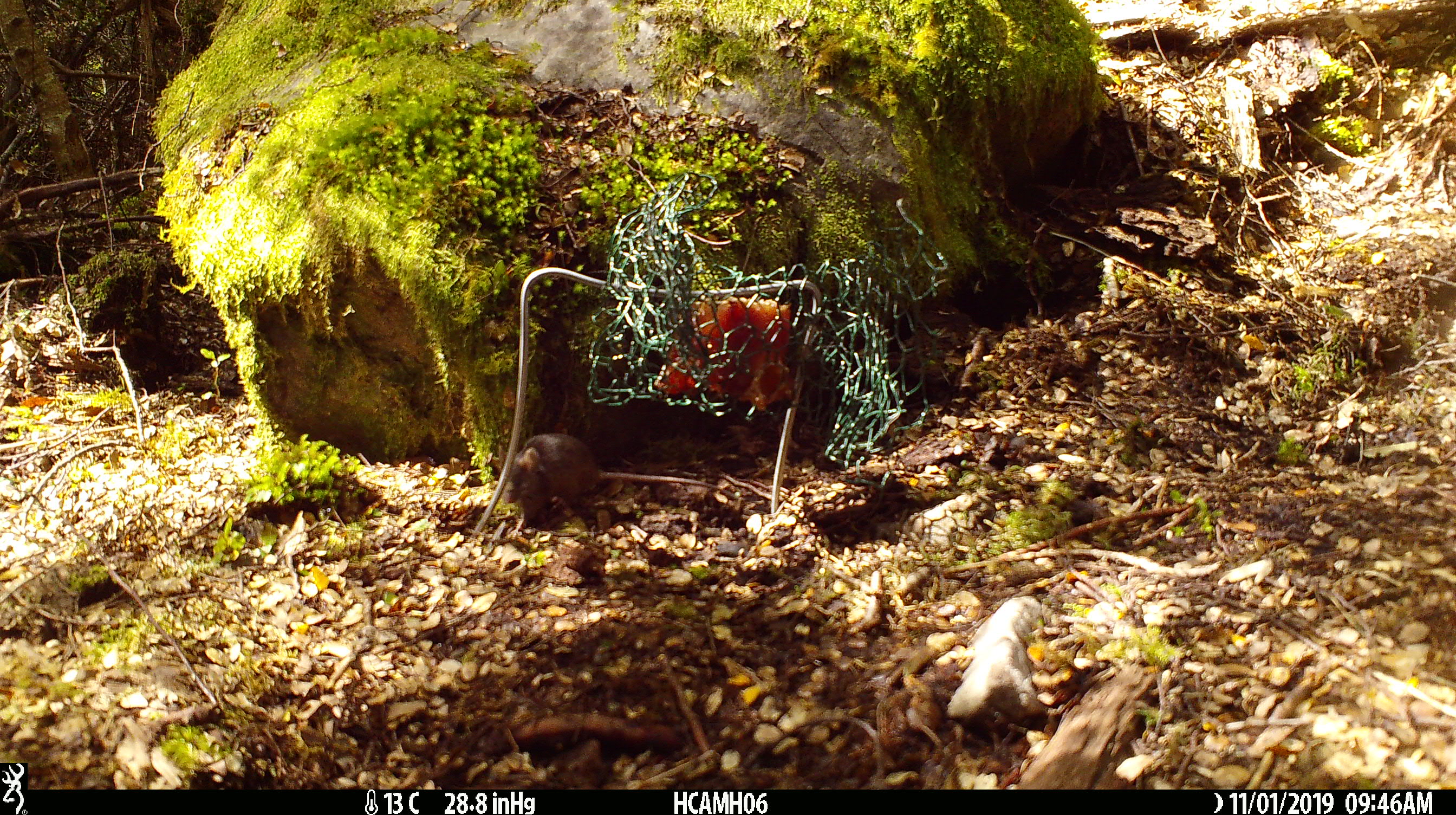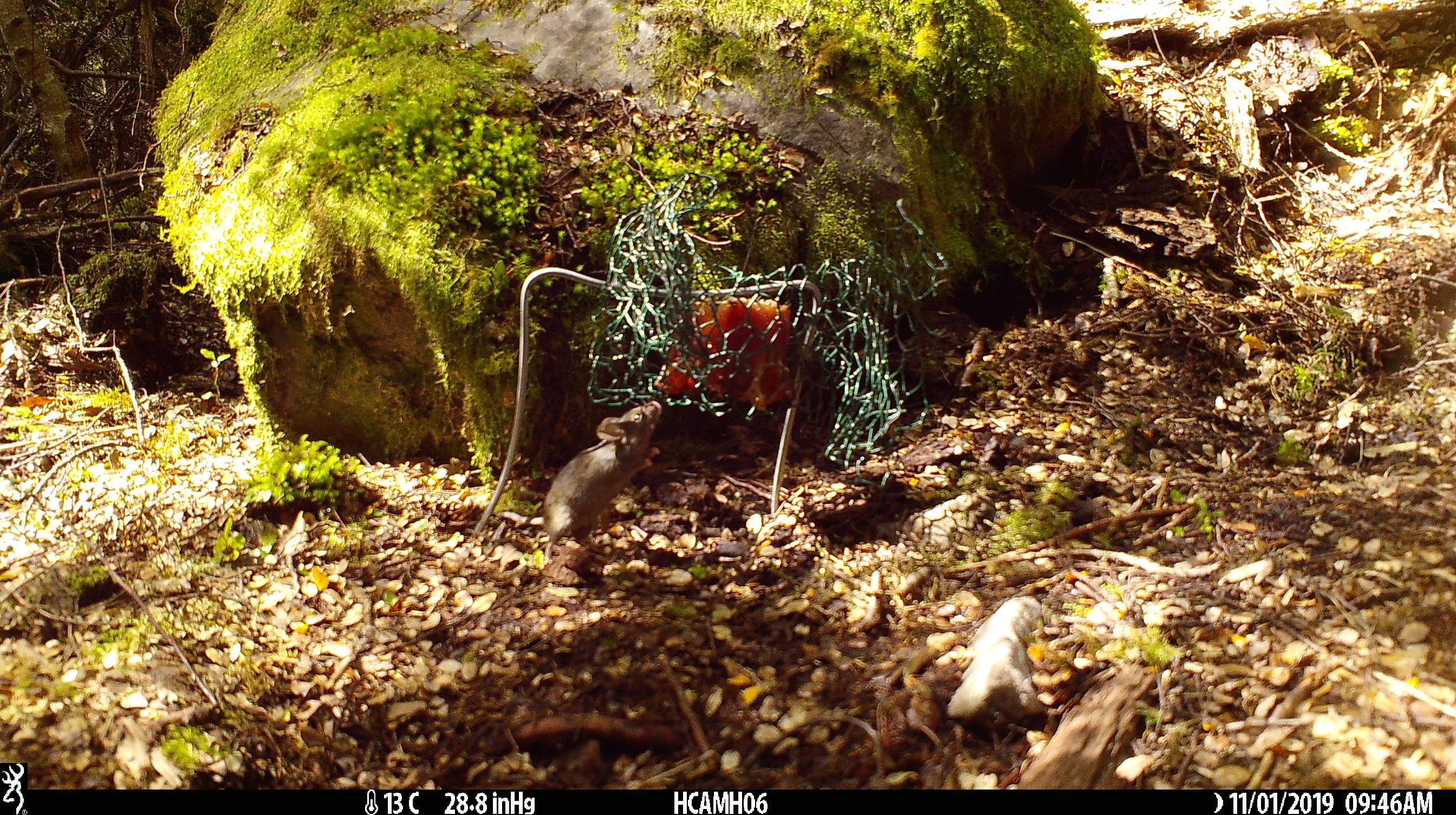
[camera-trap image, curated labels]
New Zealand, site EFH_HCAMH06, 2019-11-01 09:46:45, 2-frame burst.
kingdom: Animalia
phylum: Chordata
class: Mammalia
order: Rodentia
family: Muridae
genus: Mus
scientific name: Mus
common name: mouse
Mouse (Mus).